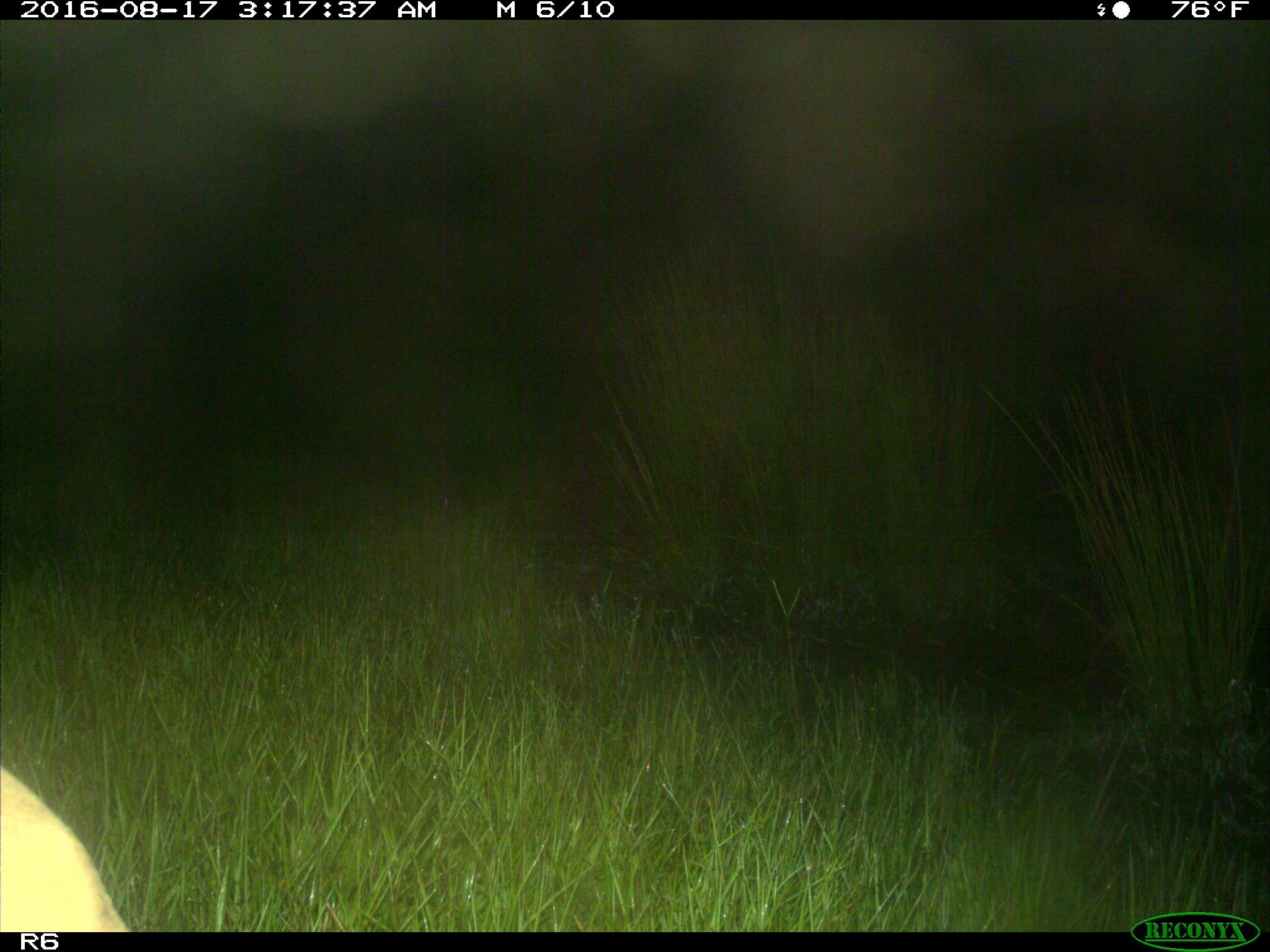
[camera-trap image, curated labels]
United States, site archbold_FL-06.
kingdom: Animalia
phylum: Chordata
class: Mammalia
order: Artiodactyla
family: Bovidae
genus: Bos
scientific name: Bos taurus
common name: domestic cow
Bos taurus (domestic cow).